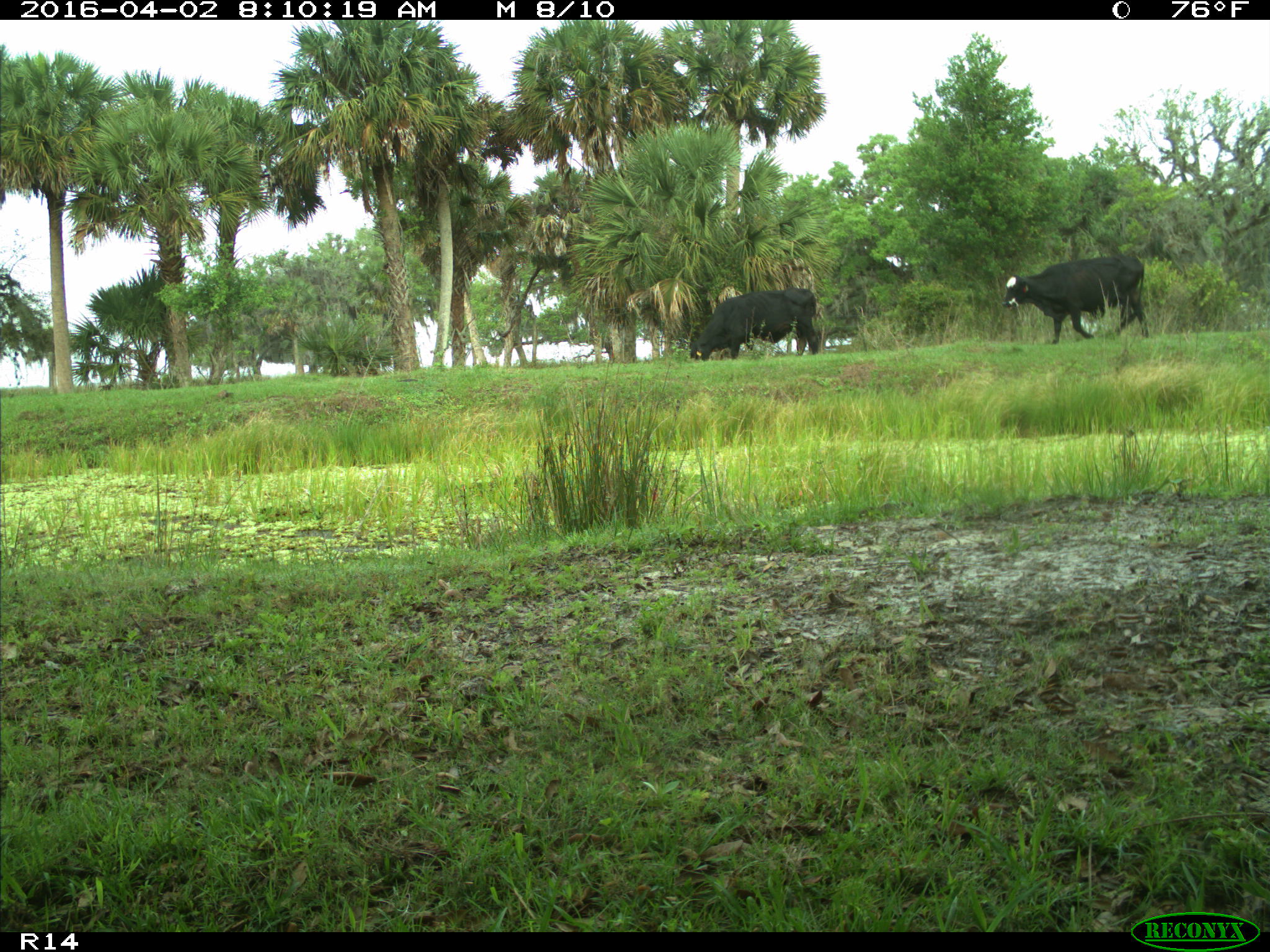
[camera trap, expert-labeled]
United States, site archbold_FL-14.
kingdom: Animalia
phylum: Chordata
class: Mammalia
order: Artiodactyla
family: Bovidae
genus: Bos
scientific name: Bos taurus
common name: domestic cow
Bos taurus (domestic cow).